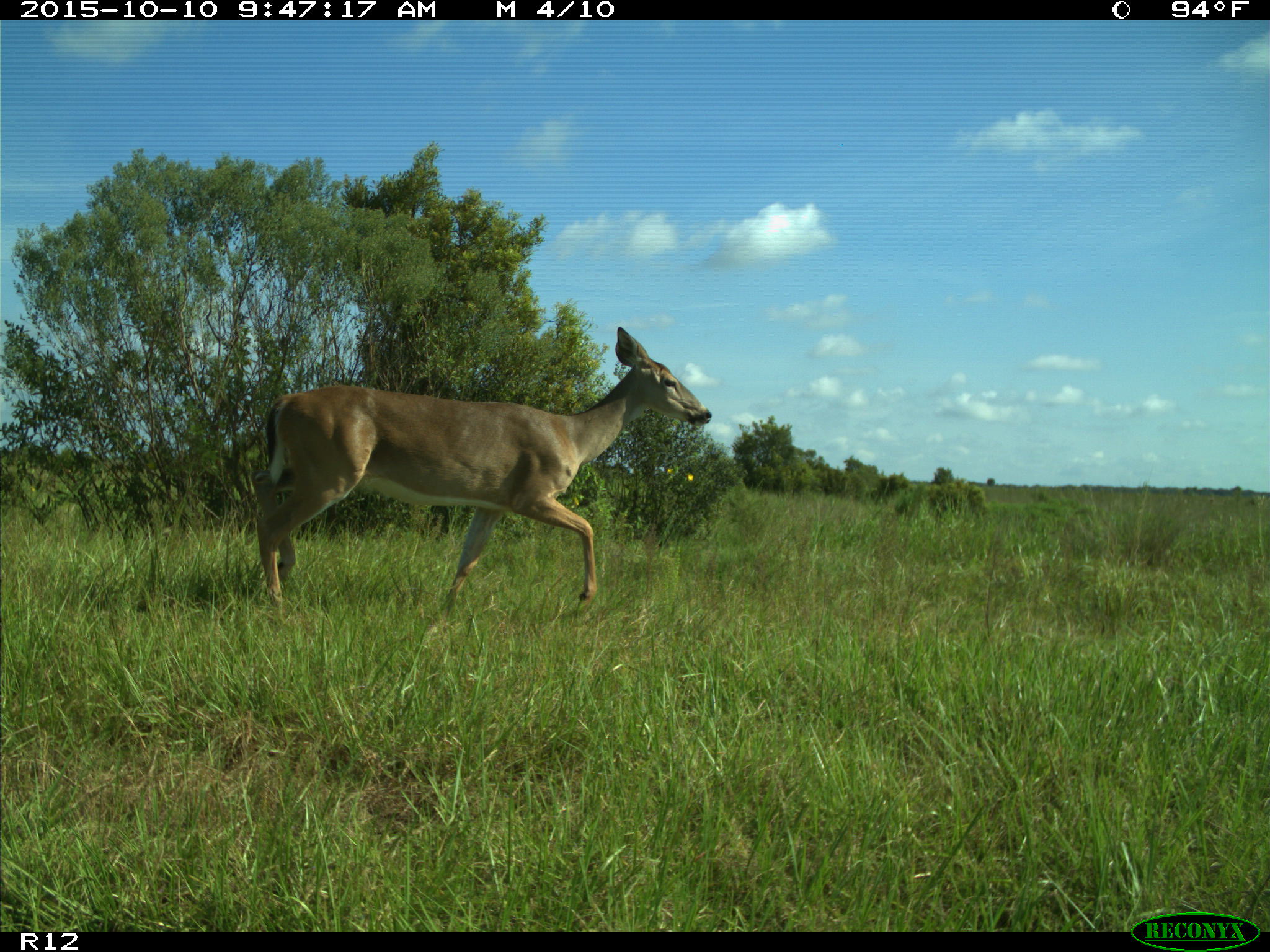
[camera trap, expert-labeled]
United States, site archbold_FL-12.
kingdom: Animalia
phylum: Chordata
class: Mammalia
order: Artiodactyla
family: Cervidae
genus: Odocoileus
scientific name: Odocoileus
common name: deer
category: unidentified deer